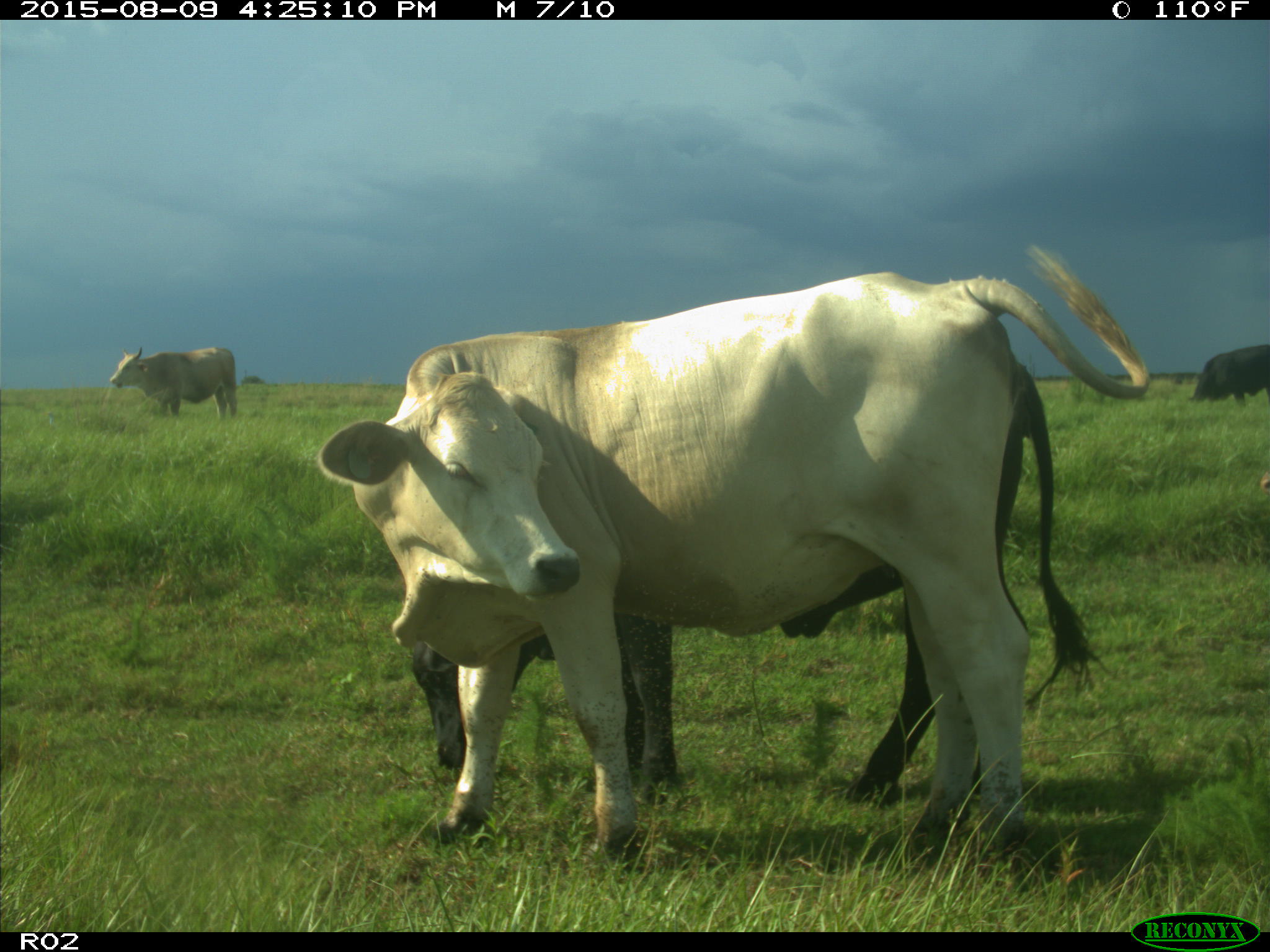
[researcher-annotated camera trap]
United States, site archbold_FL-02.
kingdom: Animalia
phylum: Chordata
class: Mammalia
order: Artiodactyla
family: Bovidae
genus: Bos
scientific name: Bos taurus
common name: domestic cow